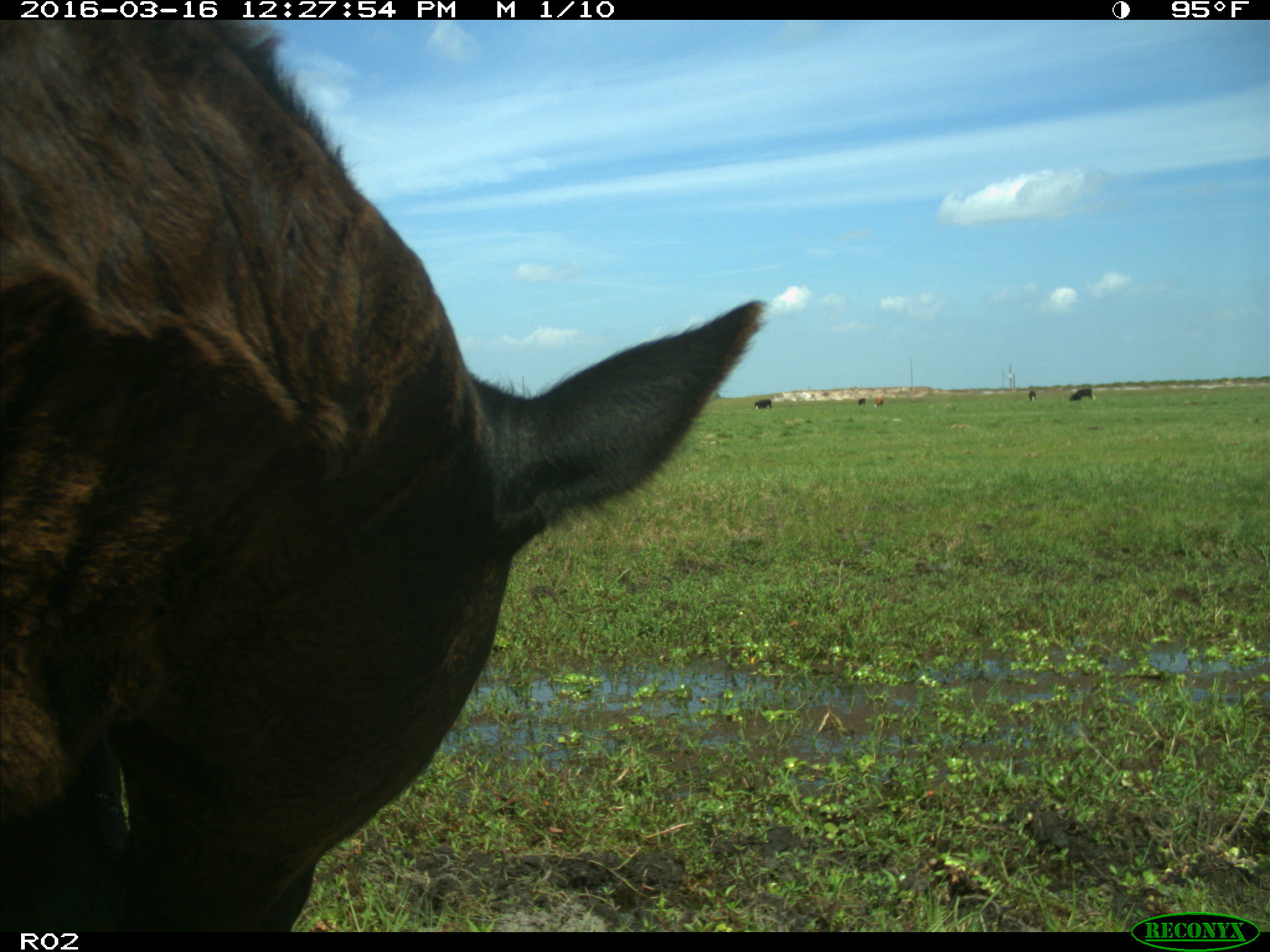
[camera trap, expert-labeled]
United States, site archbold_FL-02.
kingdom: Animalia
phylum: Chordata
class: Mammalia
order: Artiodactyla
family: Bovidae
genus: Bos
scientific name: Bos taurus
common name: domestic cow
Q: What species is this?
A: Bos taurus (domestic cow).